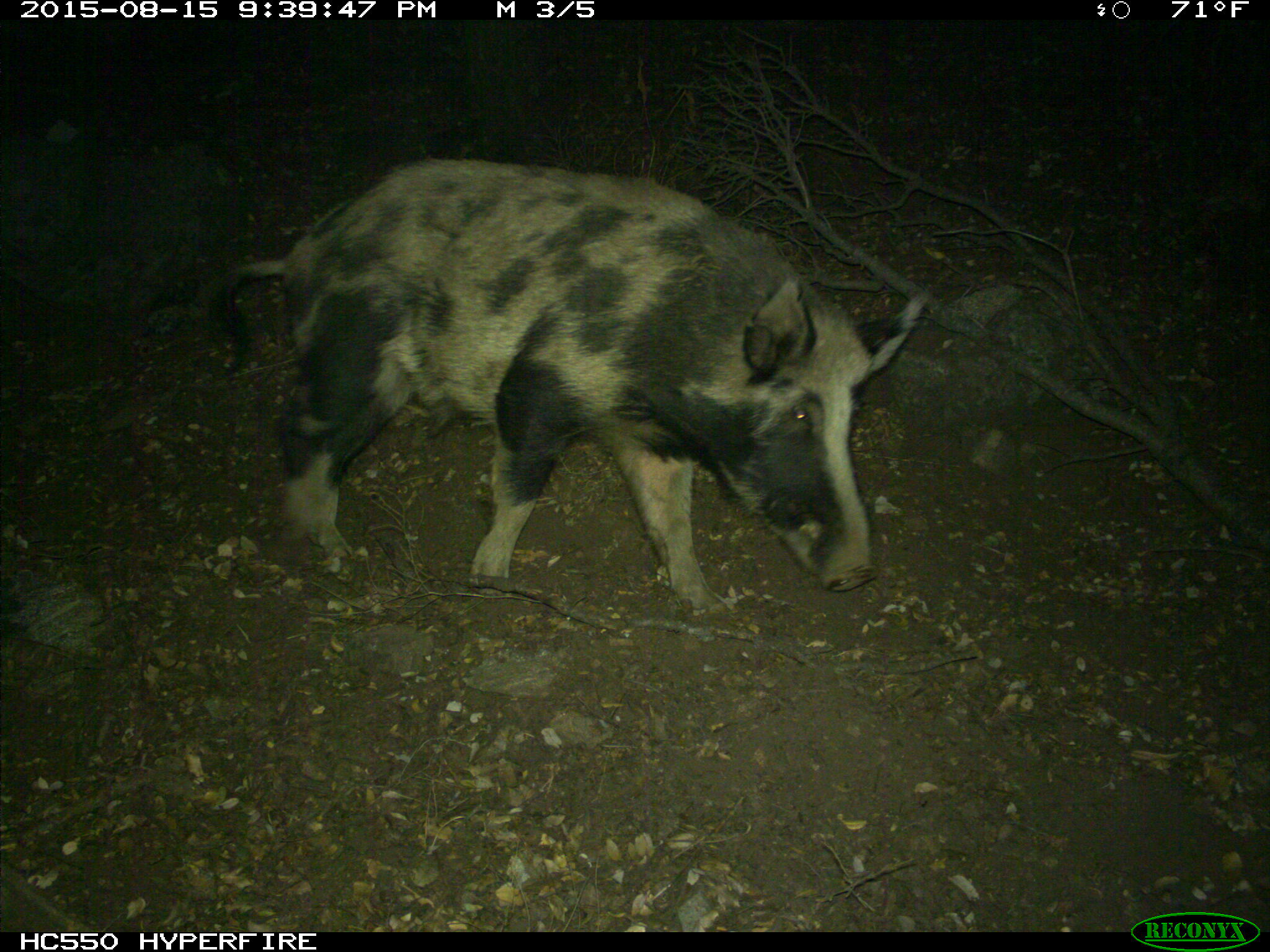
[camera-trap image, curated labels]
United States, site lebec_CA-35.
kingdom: Animalia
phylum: Chordata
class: Mammalia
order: Artiodactyla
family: Suidae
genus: Sus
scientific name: Sus scrofa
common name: wild boar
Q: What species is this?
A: Sus scrofa (wild boar).